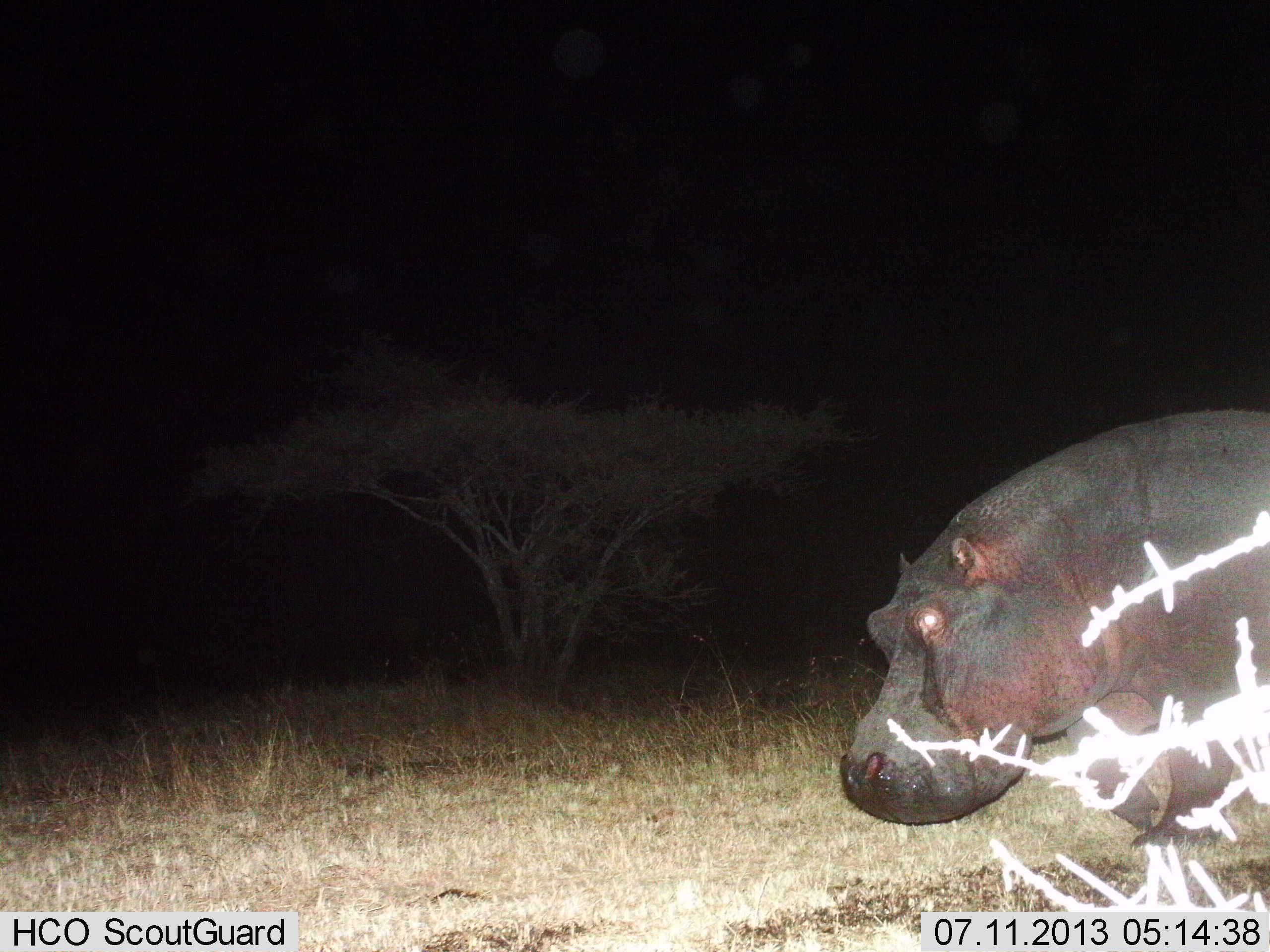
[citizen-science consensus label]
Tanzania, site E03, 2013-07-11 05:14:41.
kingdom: Animalia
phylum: Chordata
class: Mammalia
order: Artiodactyla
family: Hippopotamidae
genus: Hippopotamus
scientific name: Hippopotamus amphibius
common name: hippopotamus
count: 1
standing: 33%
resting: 0%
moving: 72%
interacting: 0%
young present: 0%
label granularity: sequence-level